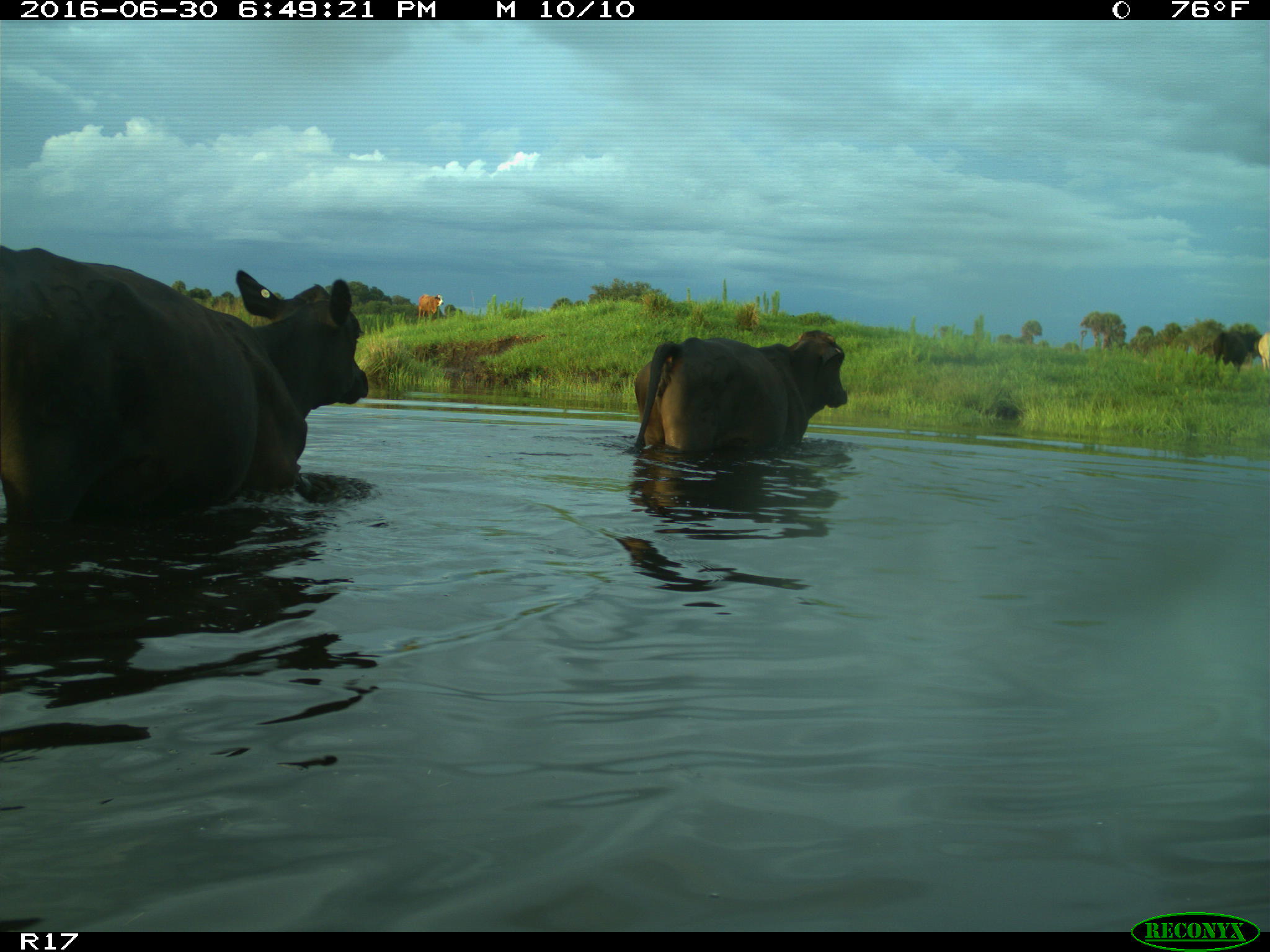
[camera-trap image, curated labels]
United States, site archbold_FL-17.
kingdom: Animalia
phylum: Chordata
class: Mammalia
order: Artiodactyla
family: Bovidae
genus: Bos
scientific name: Bos taurus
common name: domestic cow